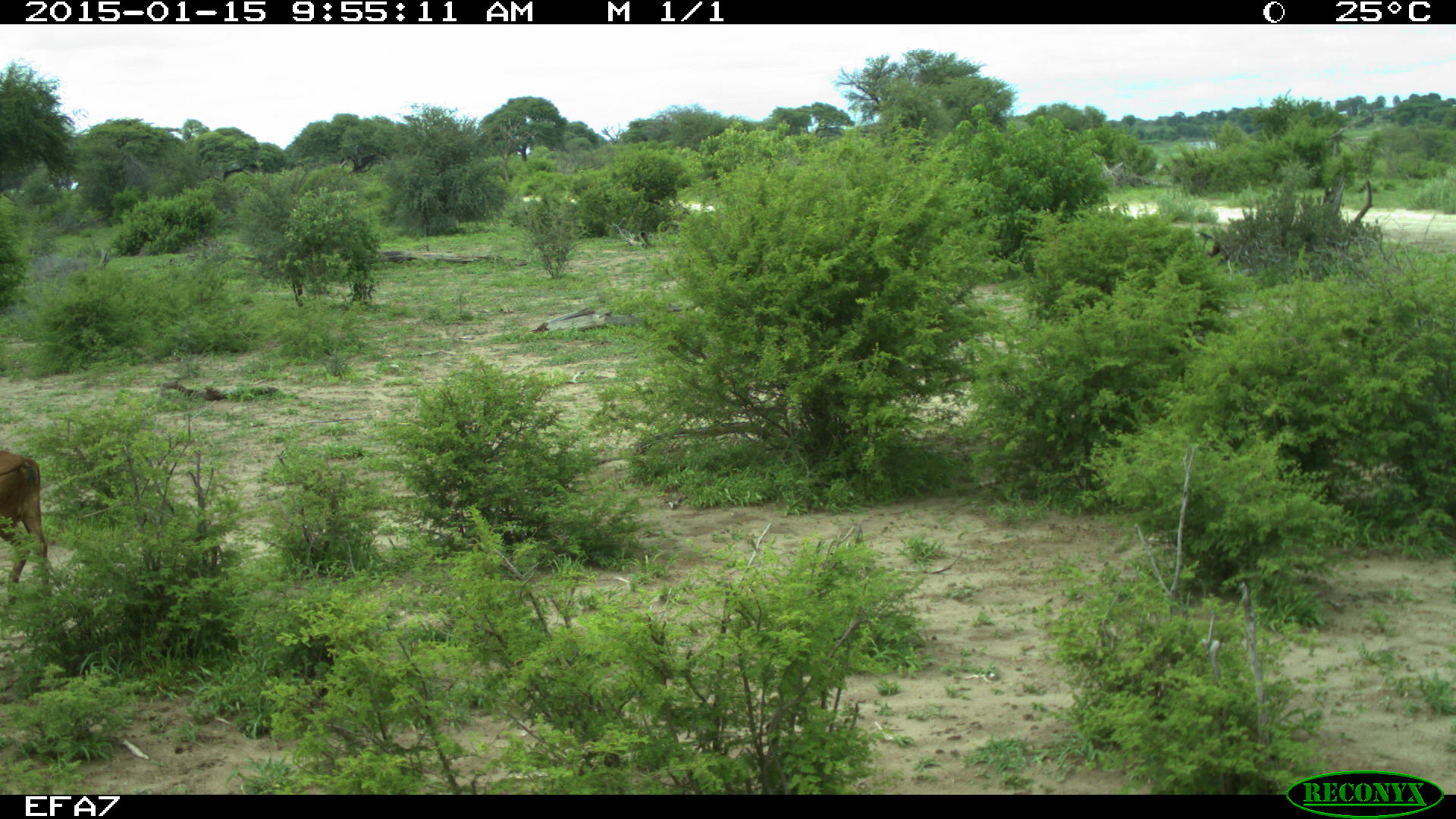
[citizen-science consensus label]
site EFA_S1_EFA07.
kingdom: Animalia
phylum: Chordata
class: Mammalia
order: Artiodactyla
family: Bovidae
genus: Bos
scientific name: Bos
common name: cattle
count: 1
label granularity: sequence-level